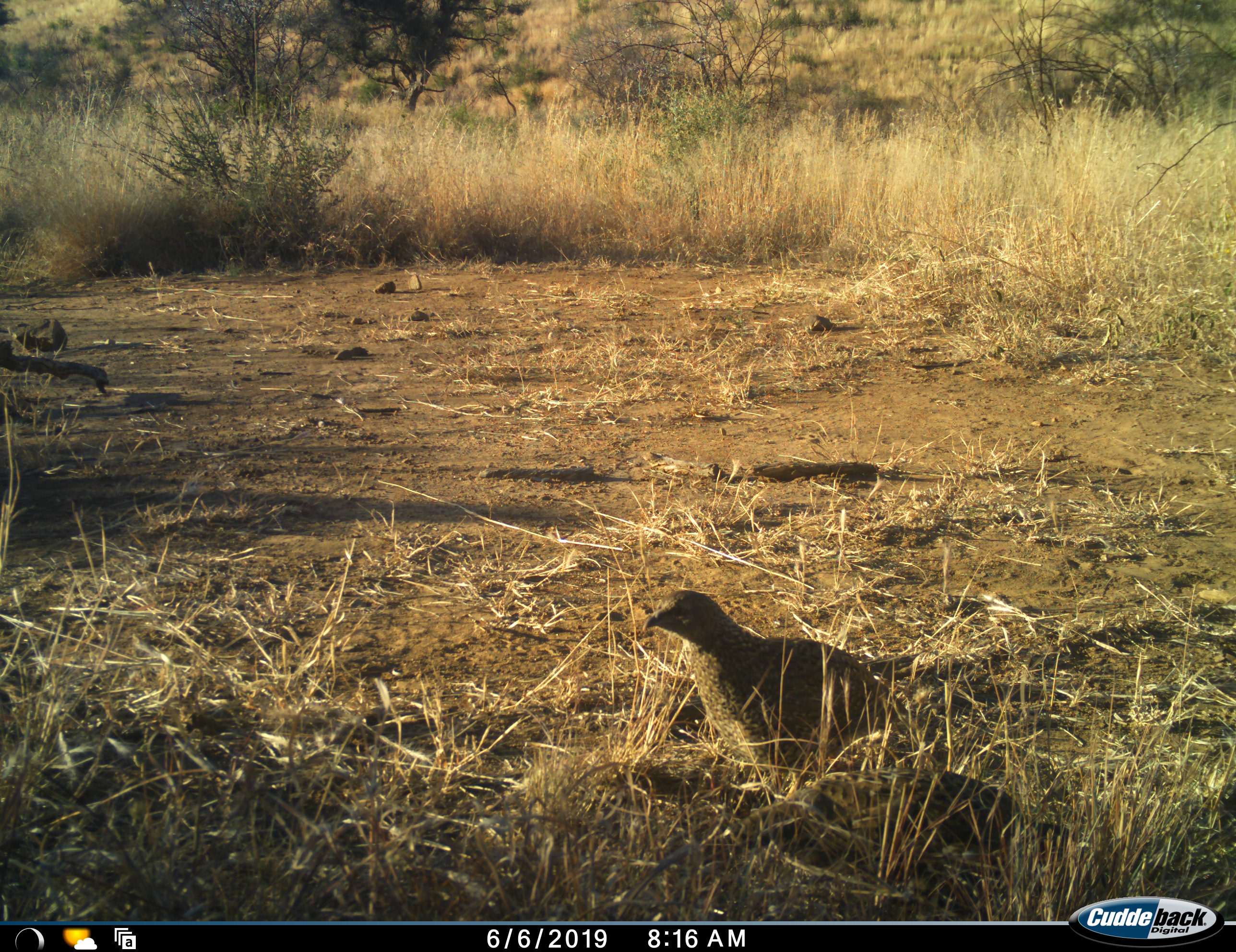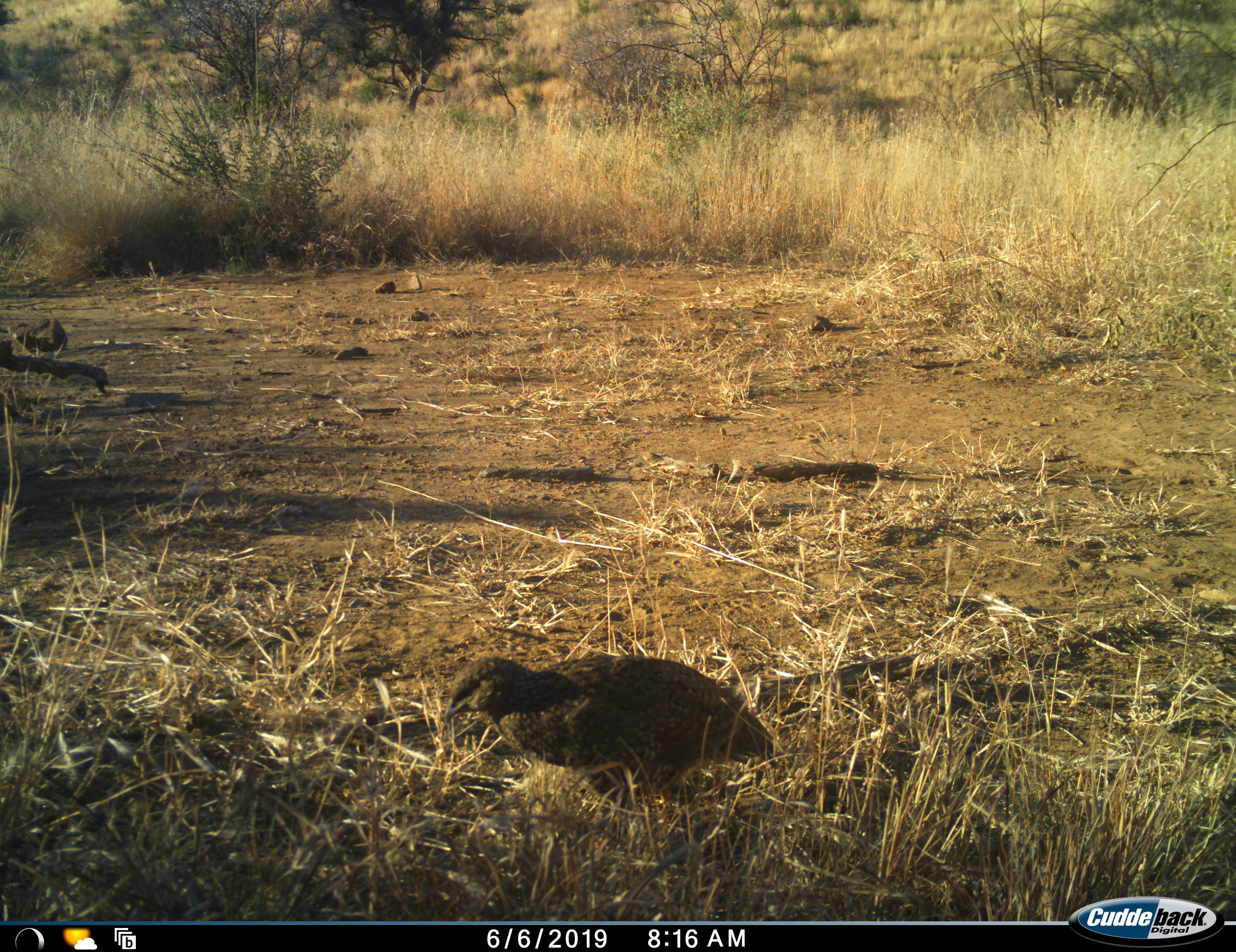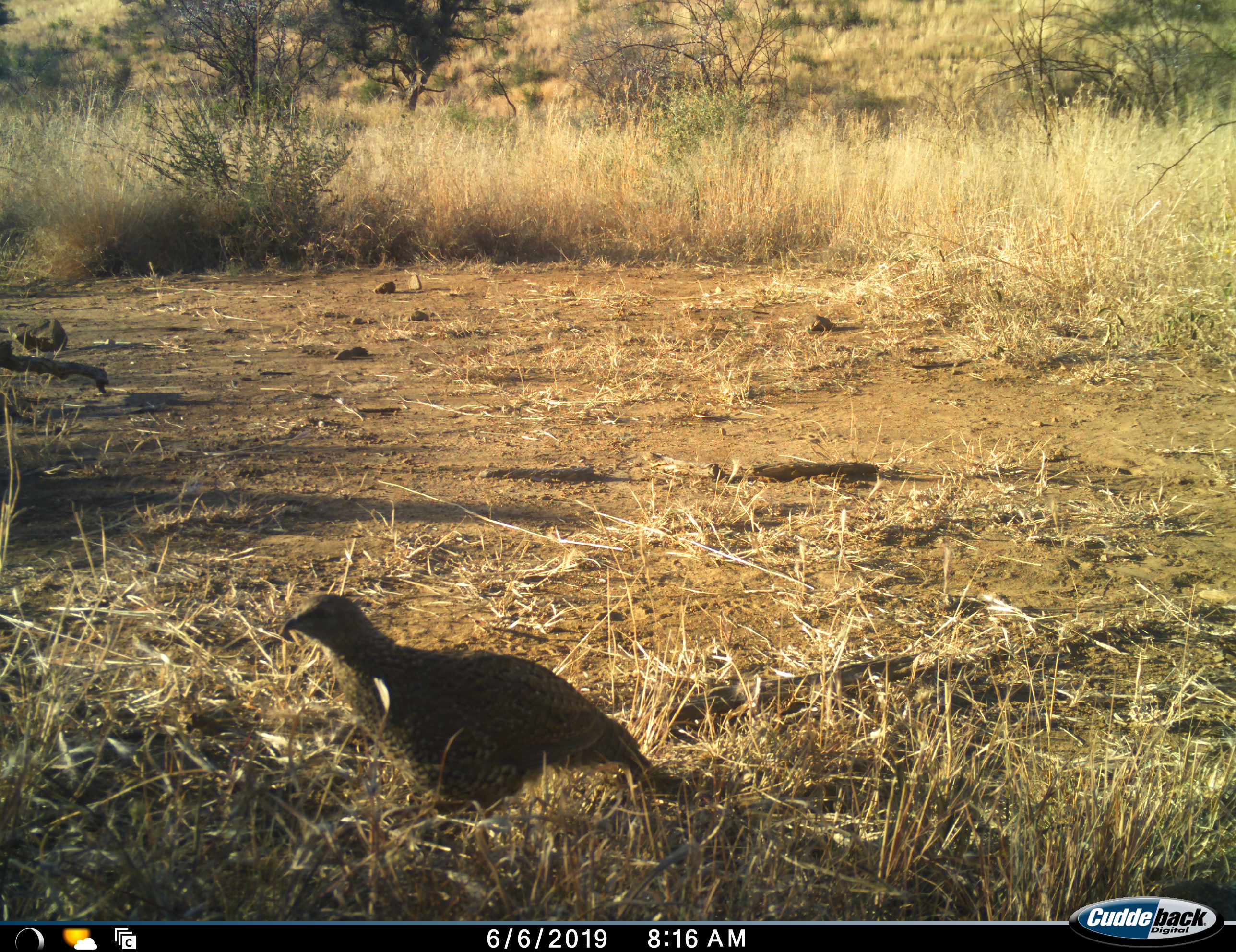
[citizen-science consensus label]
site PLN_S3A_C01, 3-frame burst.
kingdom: Animalia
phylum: Chordata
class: Aves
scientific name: Aves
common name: bird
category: birdother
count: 1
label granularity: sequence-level